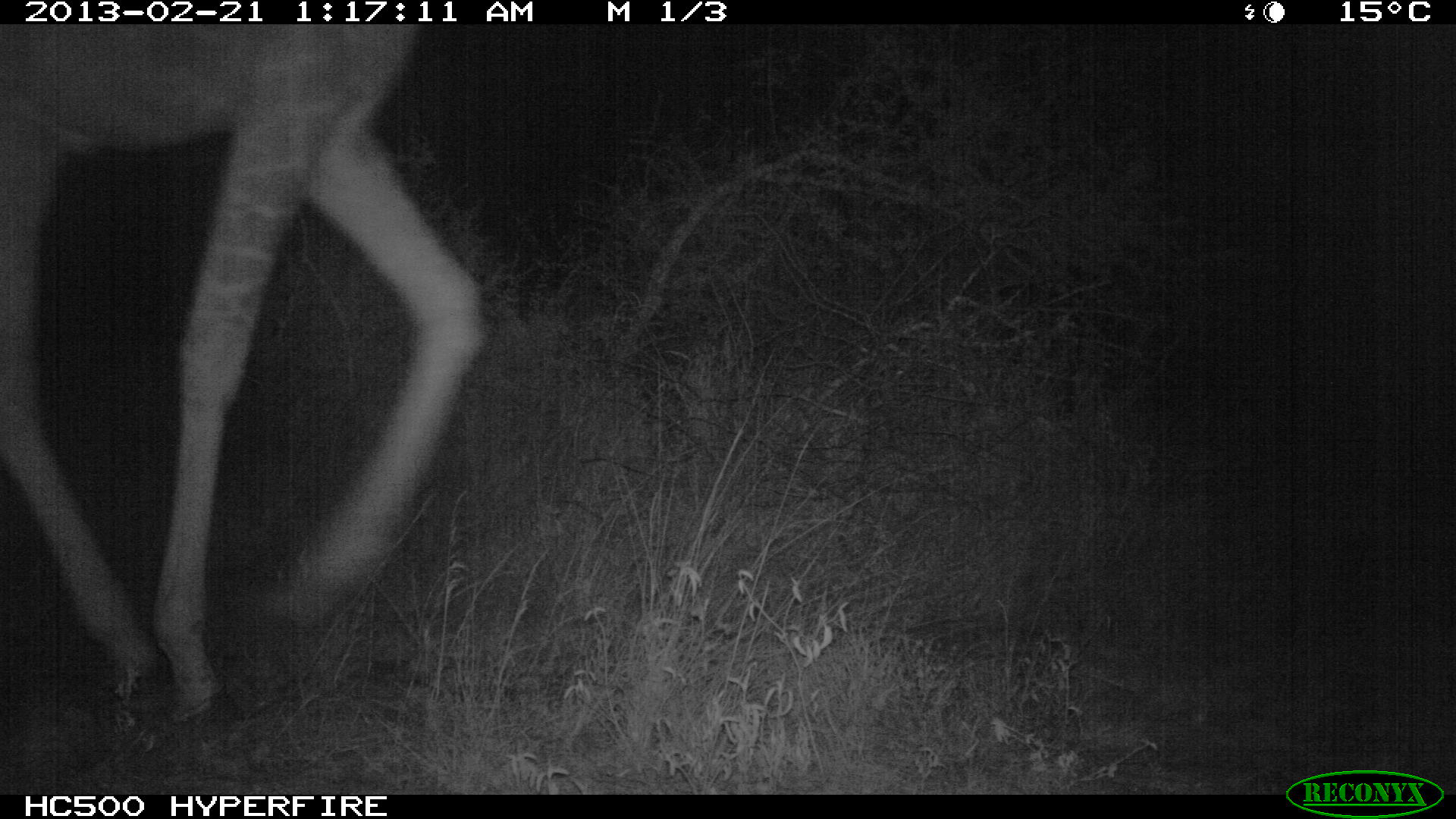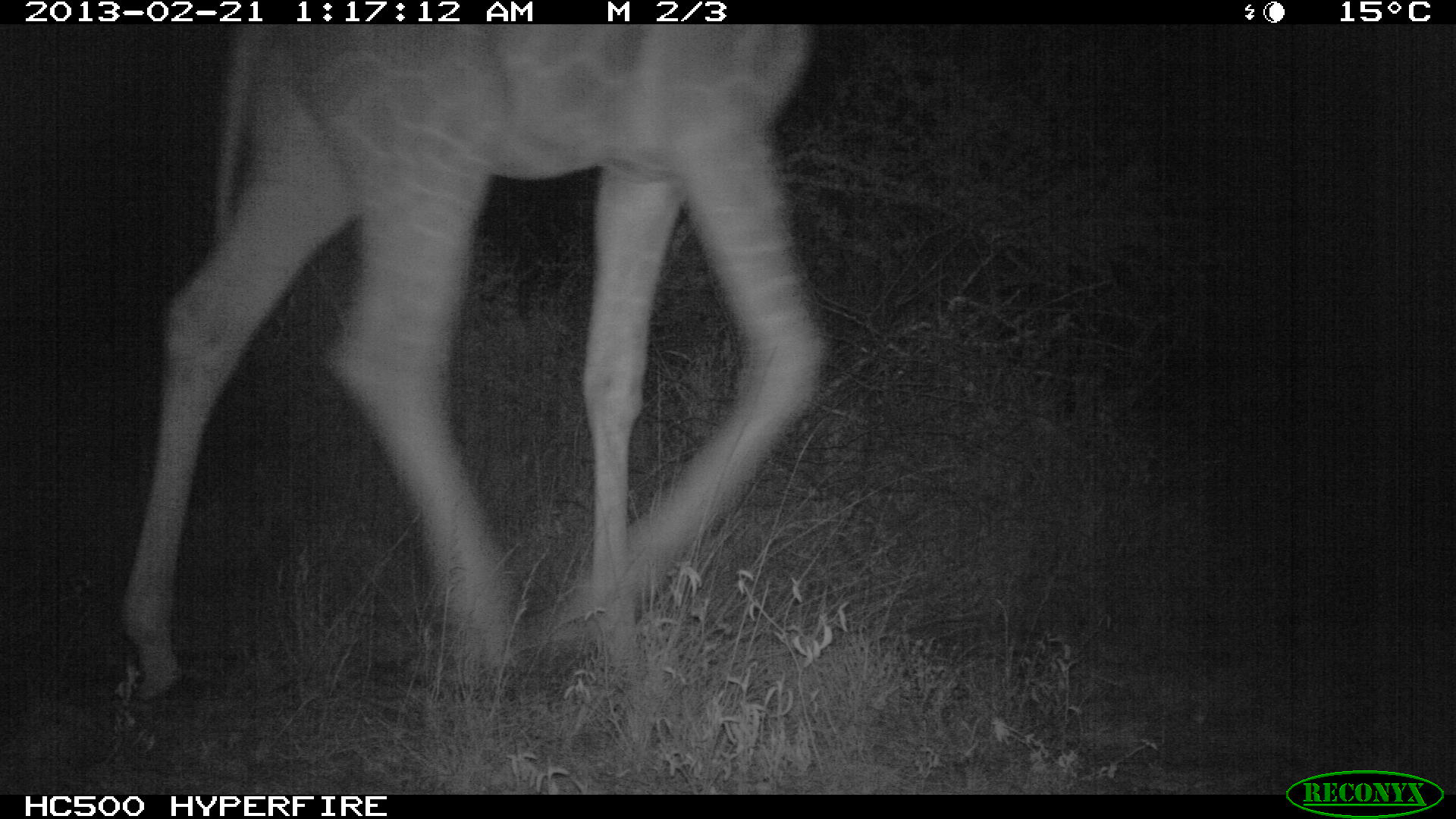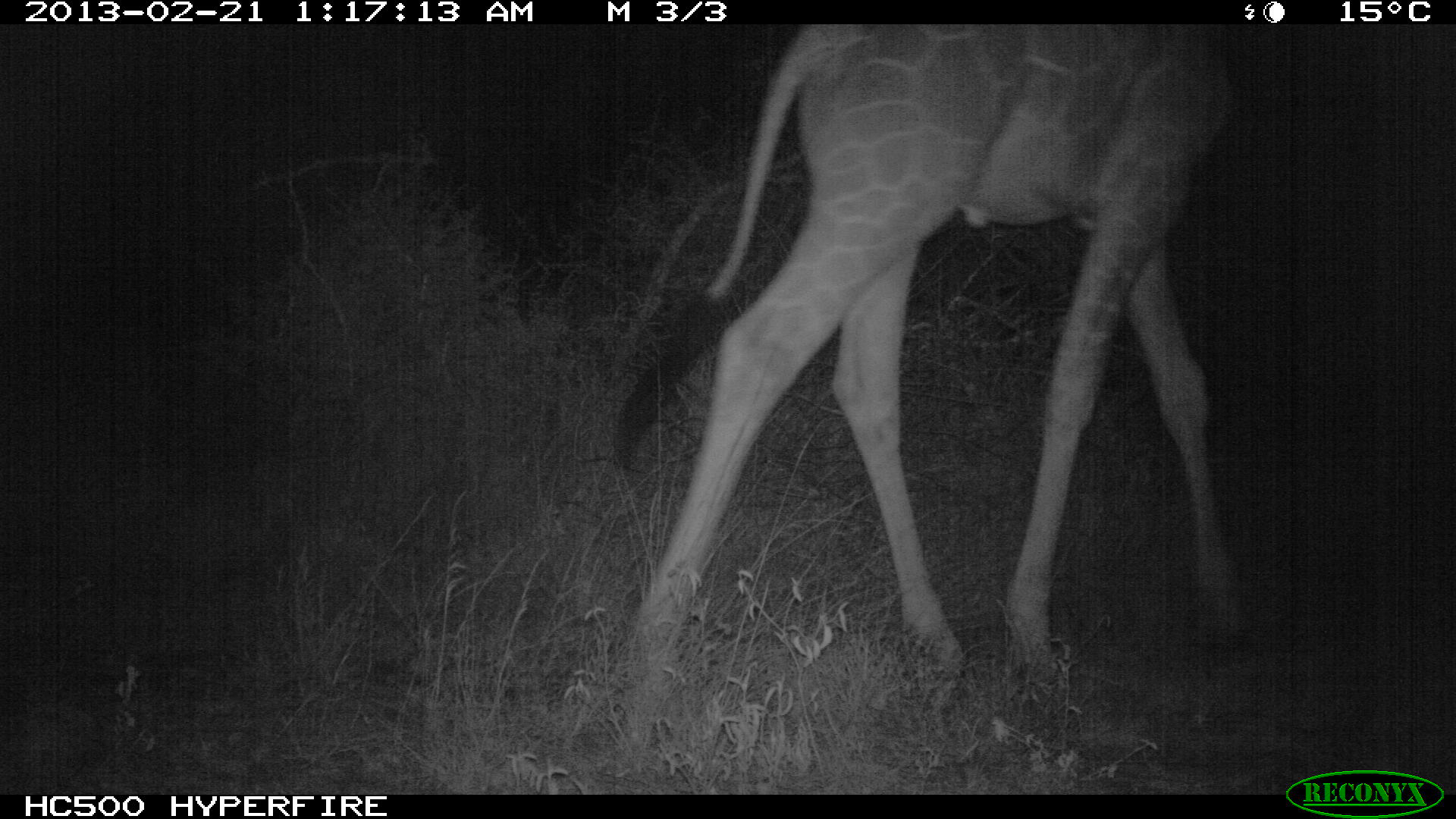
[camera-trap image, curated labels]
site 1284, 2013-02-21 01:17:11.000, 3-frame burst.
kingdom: Animalia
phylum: Chordata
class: Mammalia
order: Artiodactyla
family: Giraffidae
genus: Giraffa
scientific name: Giraffa camelopardalis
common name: giraffe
Giraffa camelopardalis (giraffe), count 1.